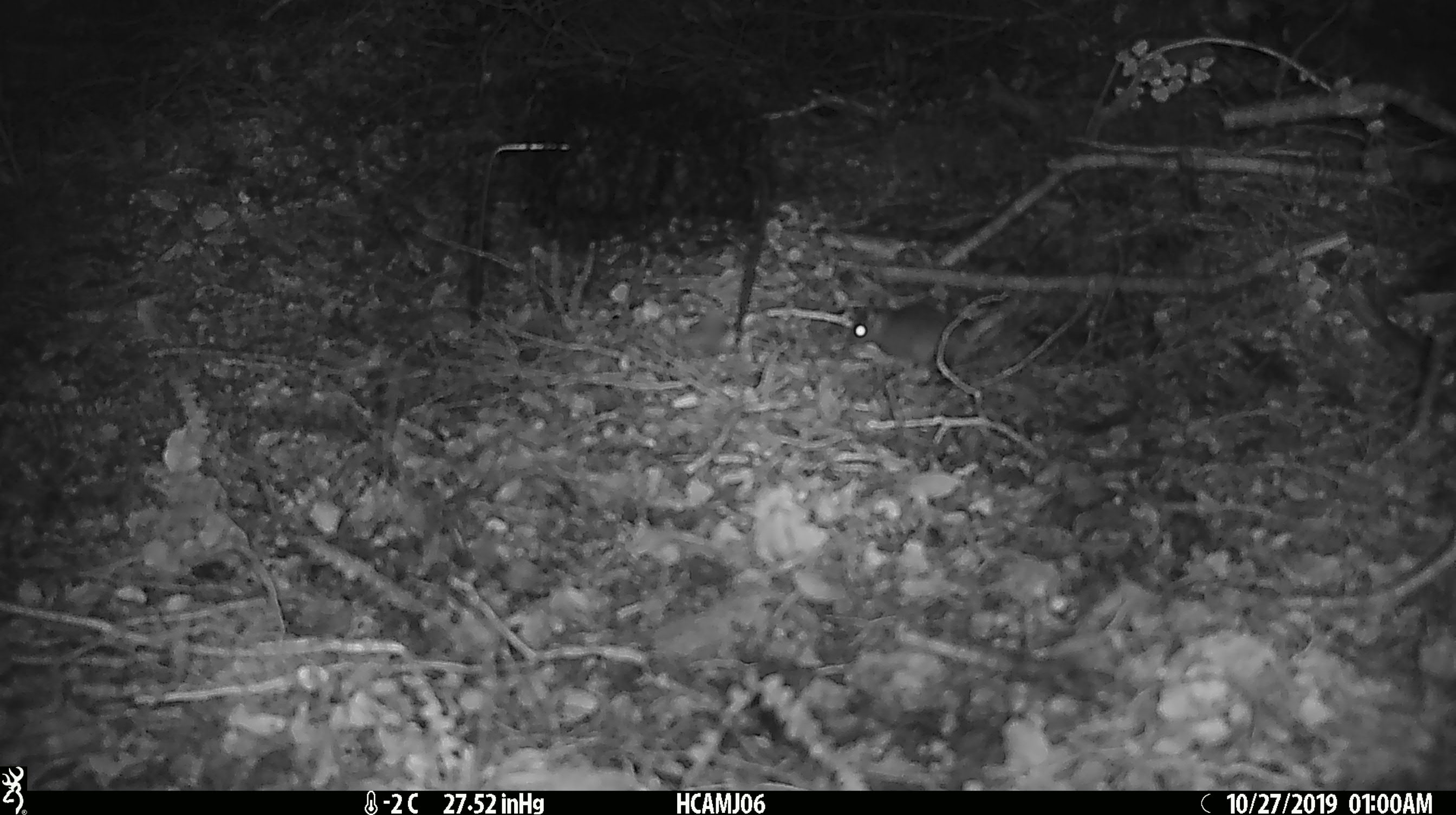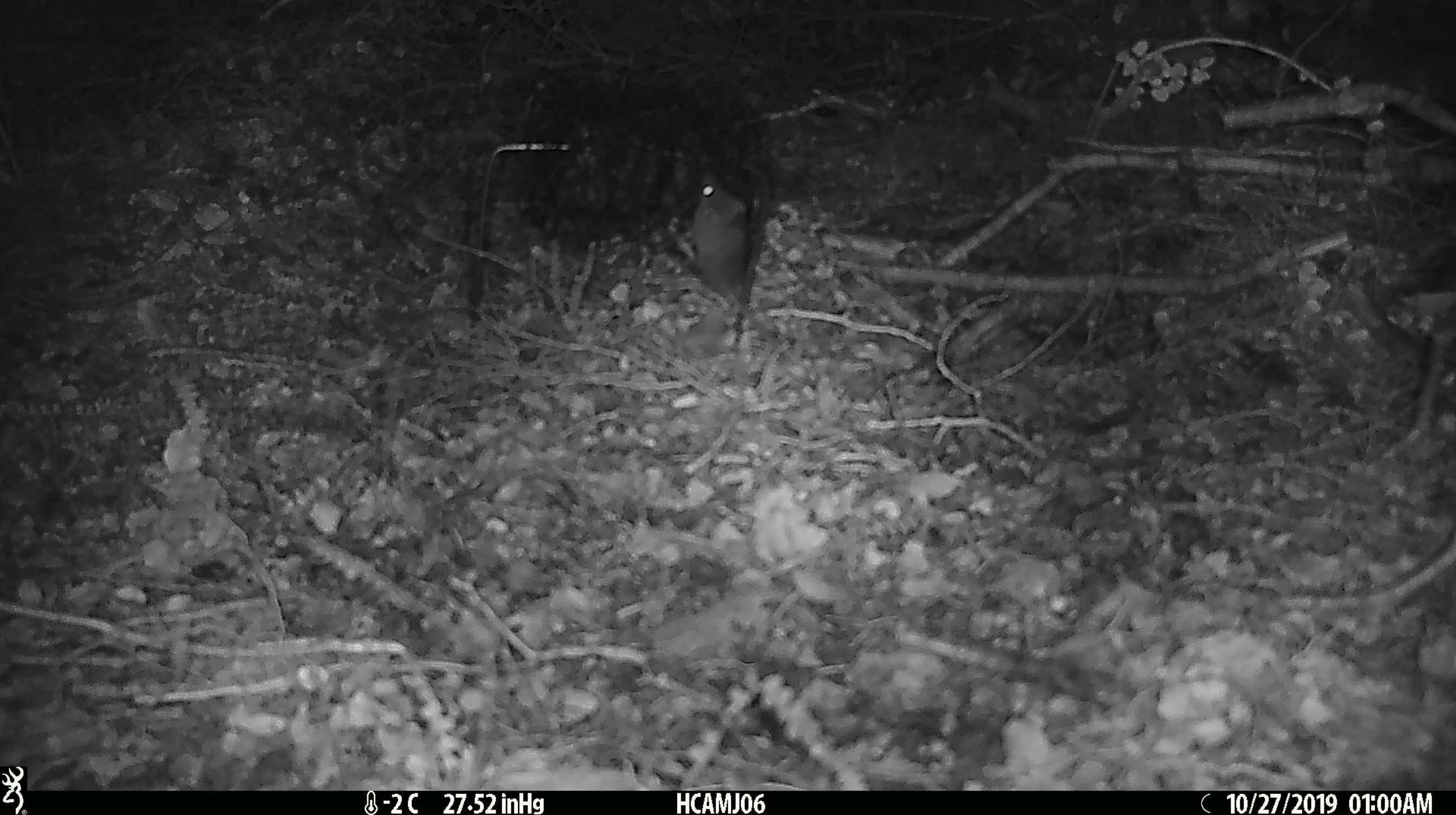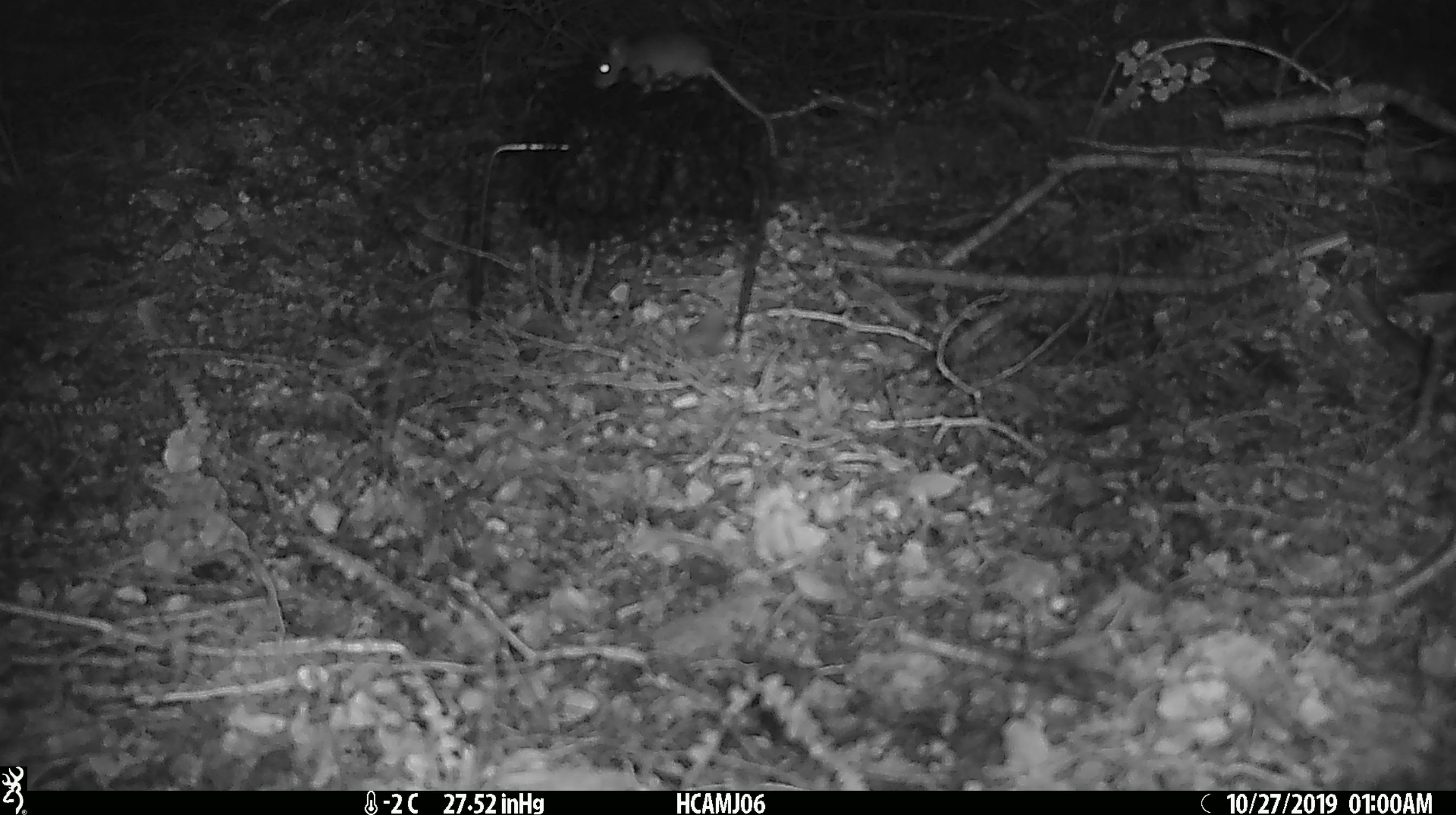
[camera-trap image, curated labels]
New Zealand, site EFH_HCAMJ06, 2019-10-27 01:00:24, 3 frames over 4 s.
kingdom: Animalia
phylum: Chordata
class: Mammalia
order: Rodentia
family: Muridae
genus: Mus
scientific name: Mus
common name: mouse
Mouse (Mus).